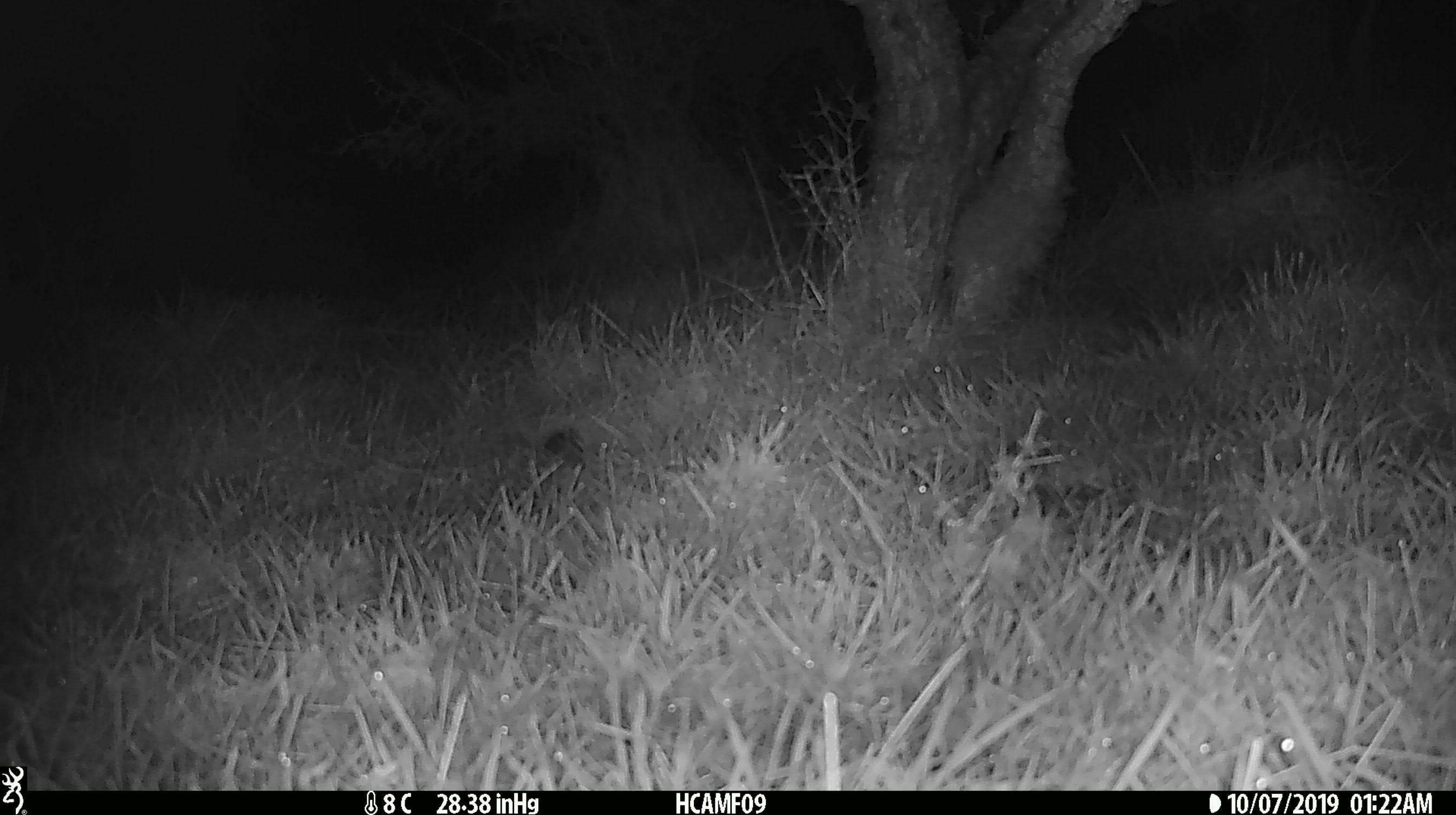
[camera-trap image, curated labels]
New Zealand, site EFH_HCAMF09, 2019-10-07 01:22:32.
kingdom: Animalia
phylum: Chordata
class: Mammalia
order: Rodentia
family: Muridae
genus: Mus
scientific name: Mus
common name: mouse